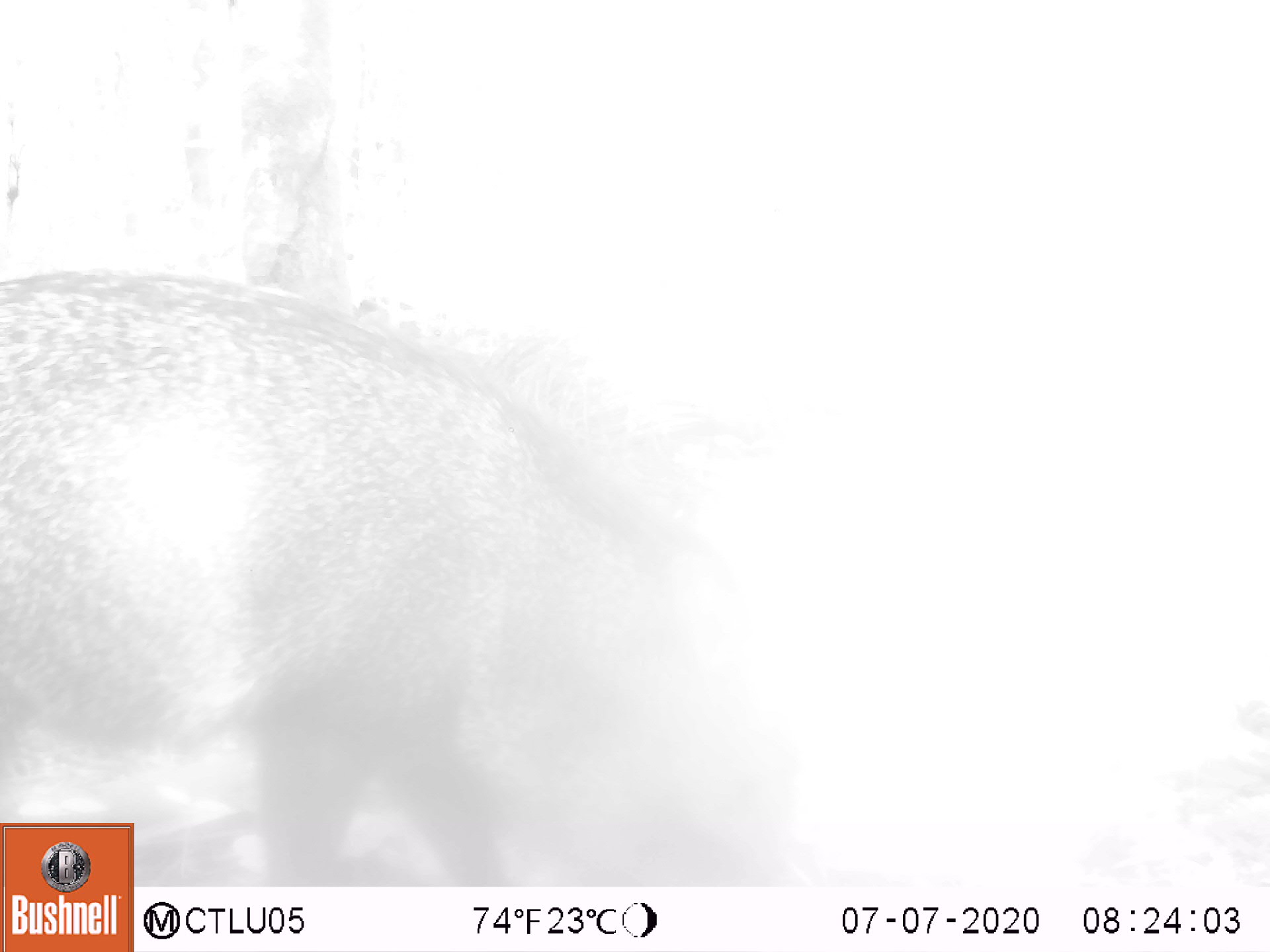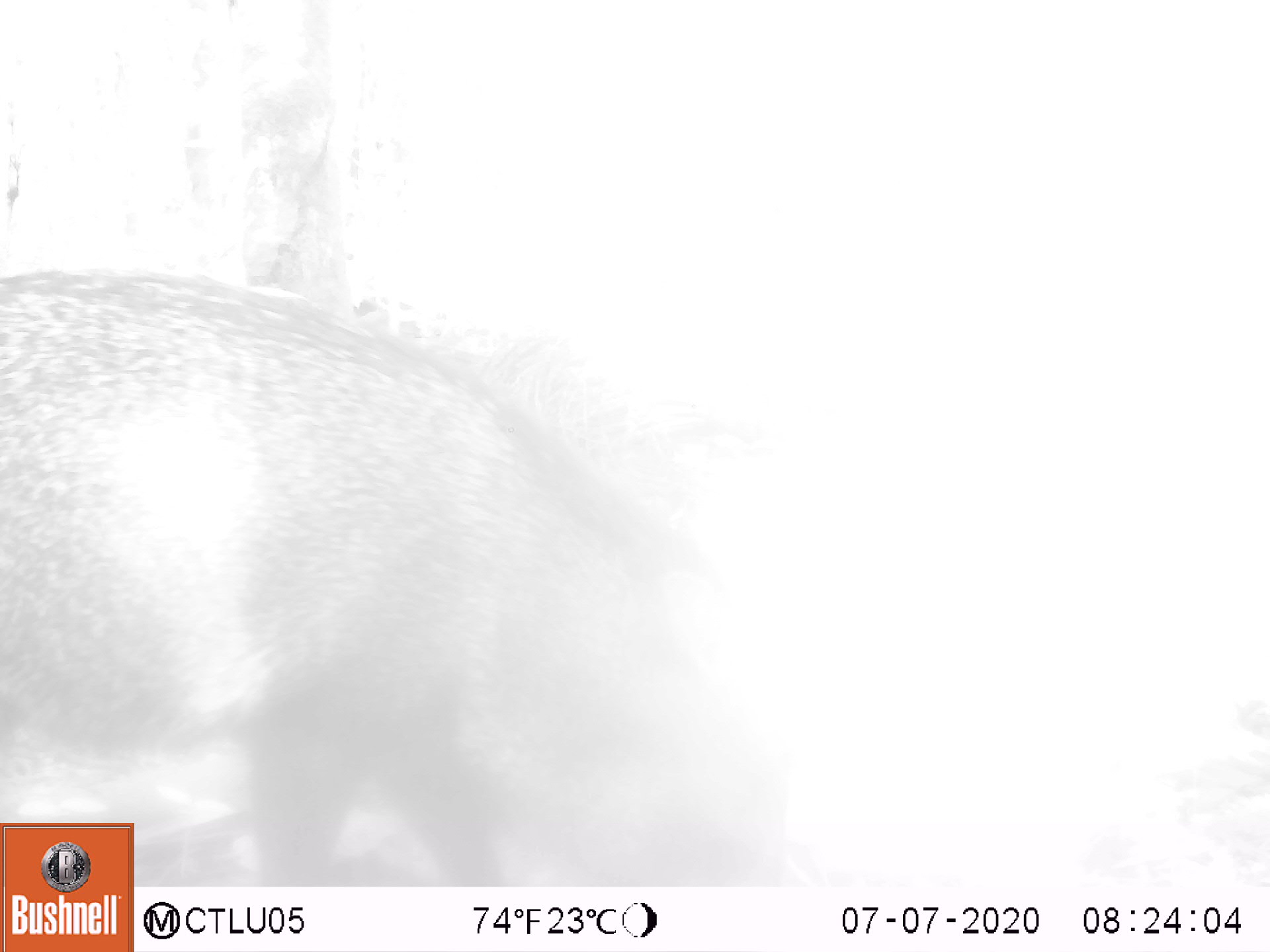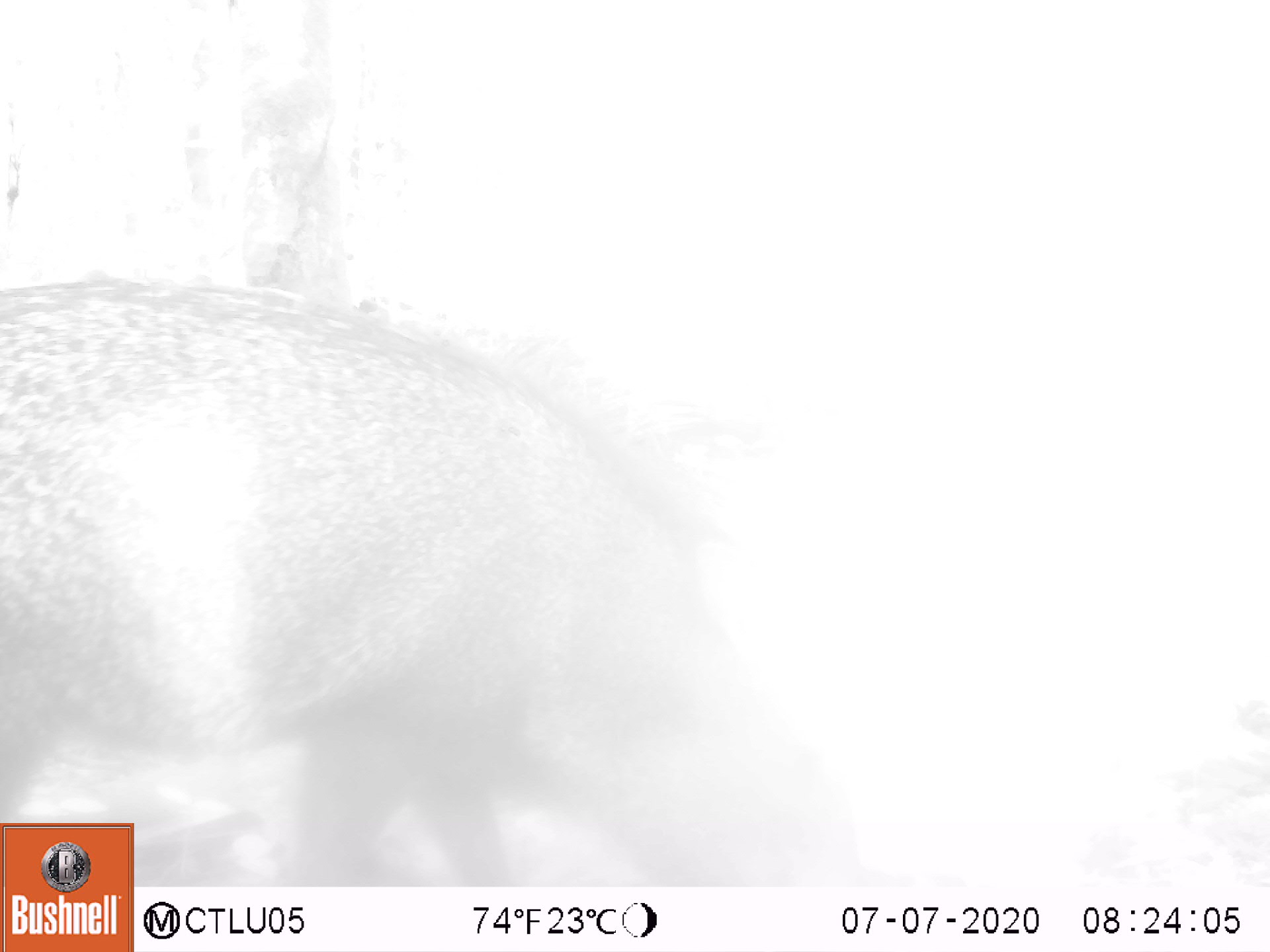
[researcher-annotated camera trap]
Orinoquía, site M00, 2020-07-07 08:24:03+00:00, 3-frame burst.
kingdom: Animalia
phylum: Chordata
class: Mammalia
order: Artiodactyla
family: Tayassuidae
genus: Pecari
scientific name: Pecari tajacu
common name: collared peccary